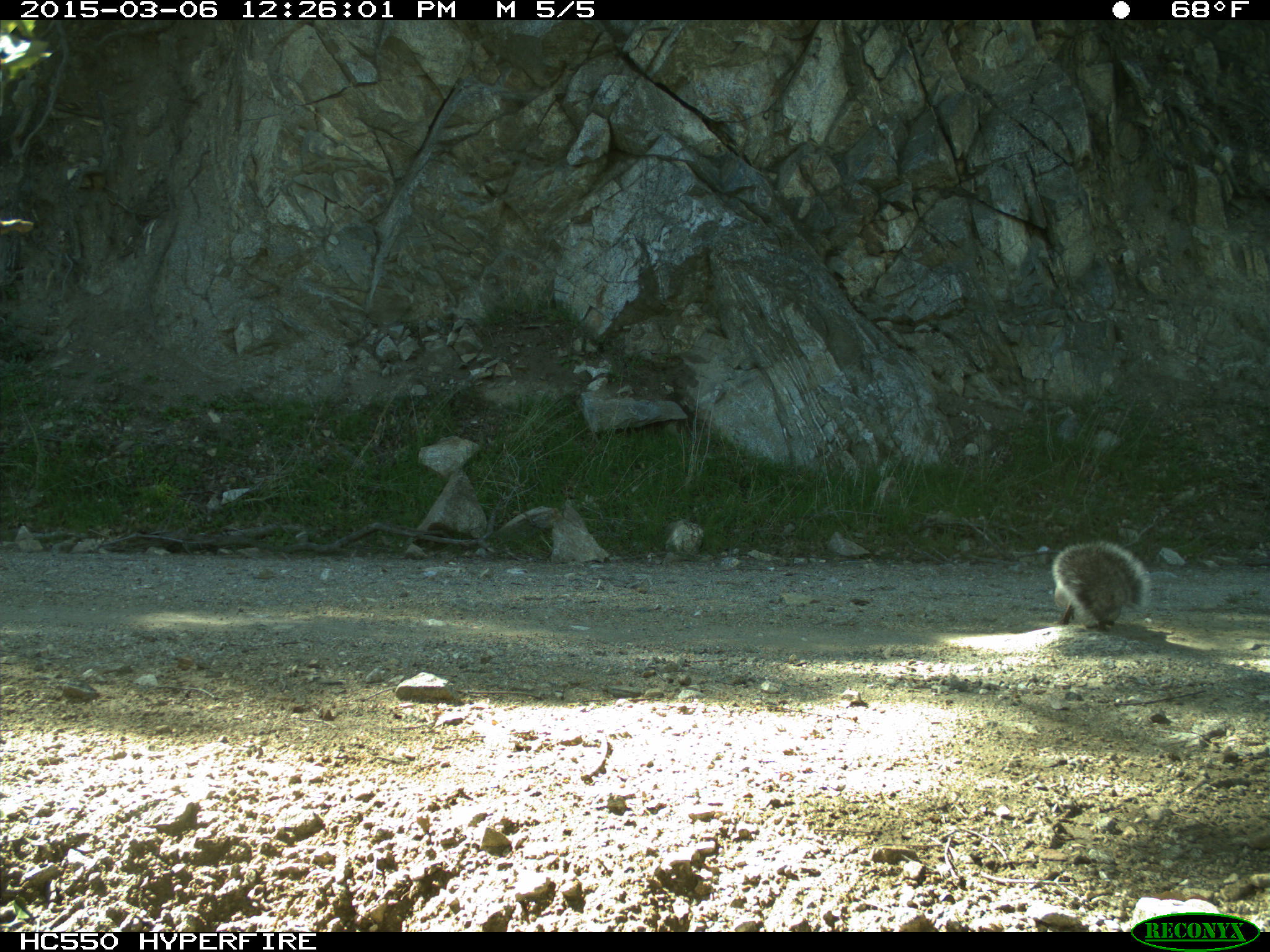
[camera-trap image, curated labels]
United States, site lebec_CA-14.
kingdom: Animalia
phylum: Chordata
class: Mammalia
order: Rodentia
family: Sciuridae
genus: Sciurus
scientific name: Sciurus carolinensis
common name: eastern gray squirrel